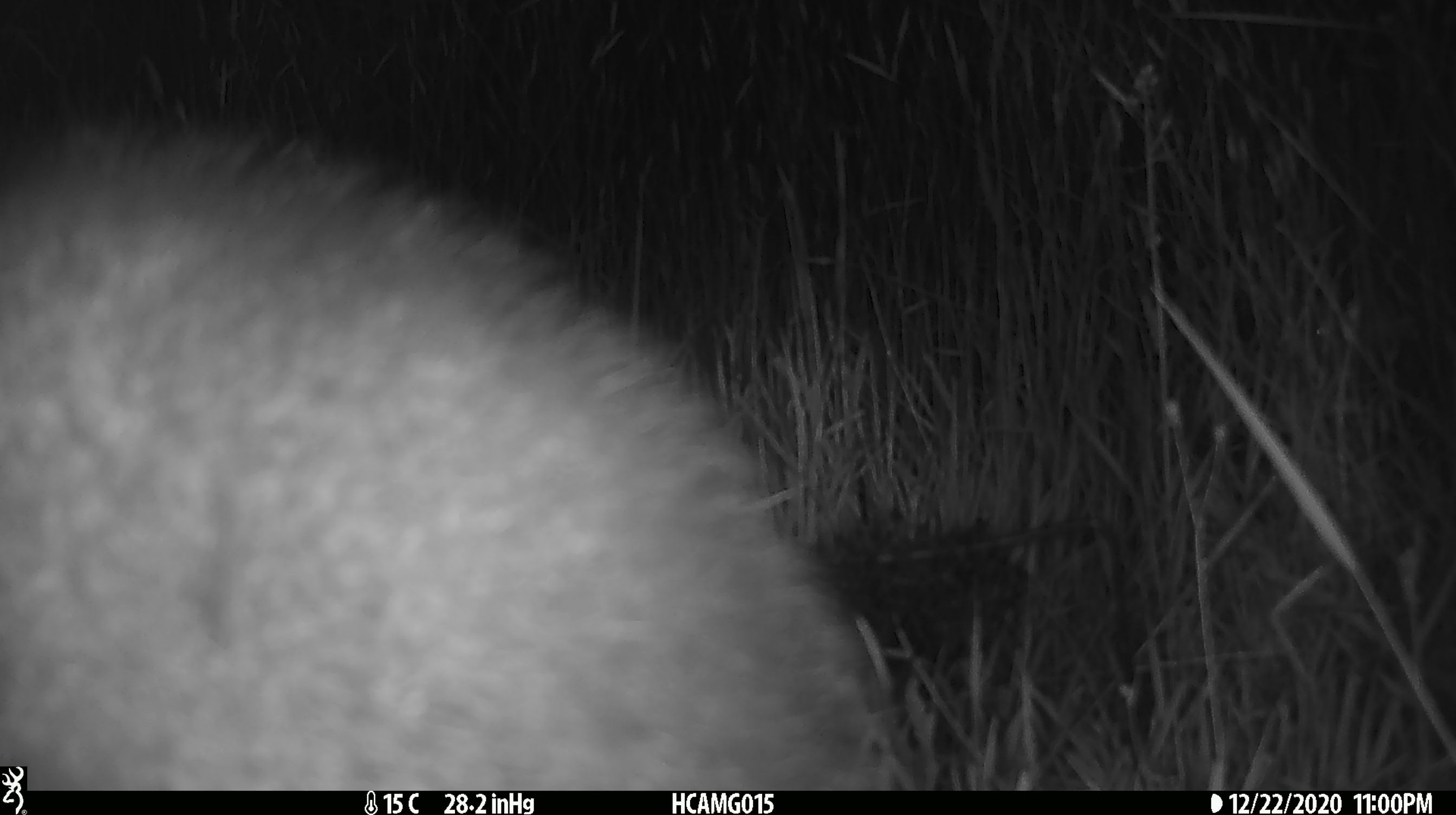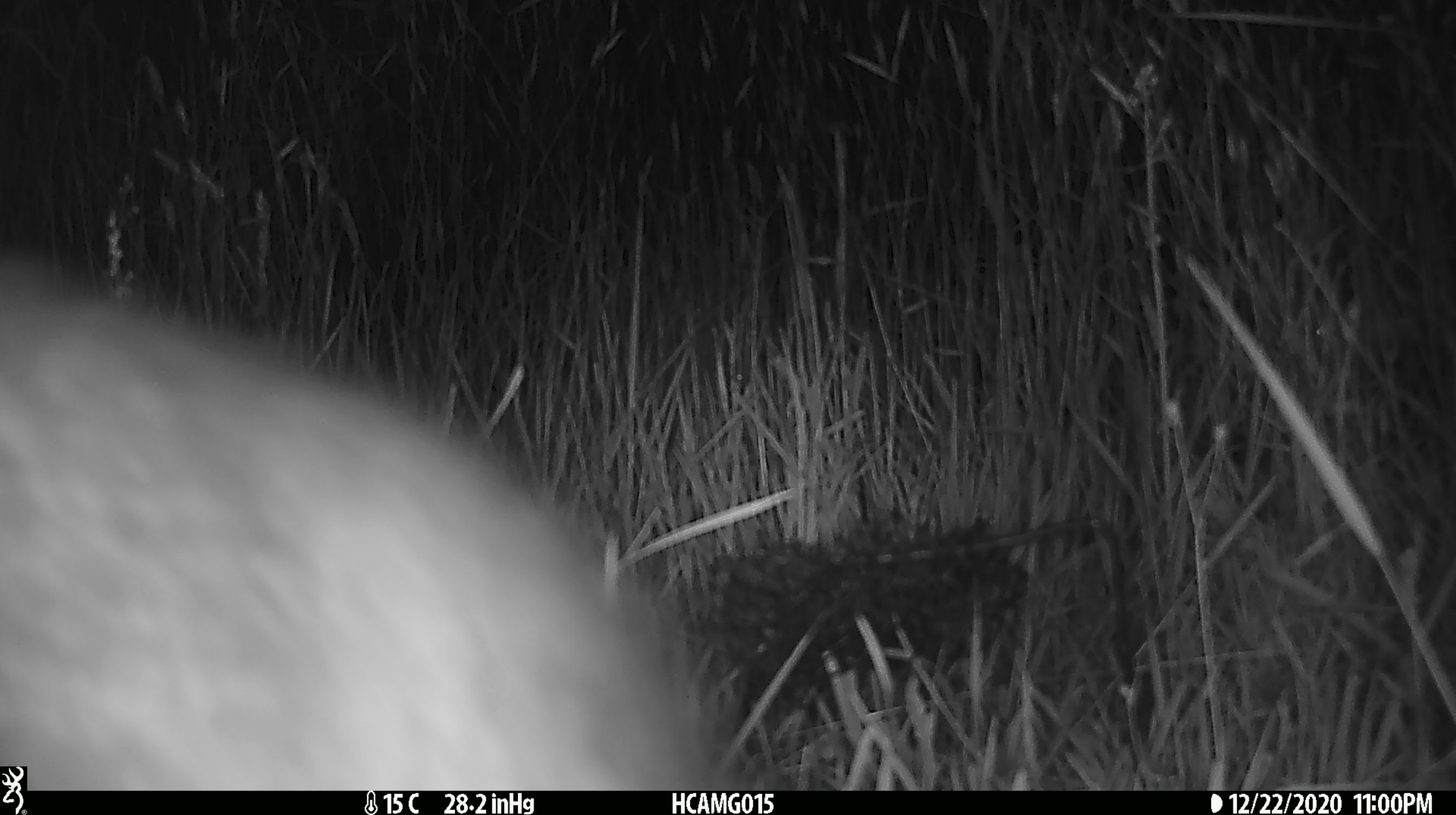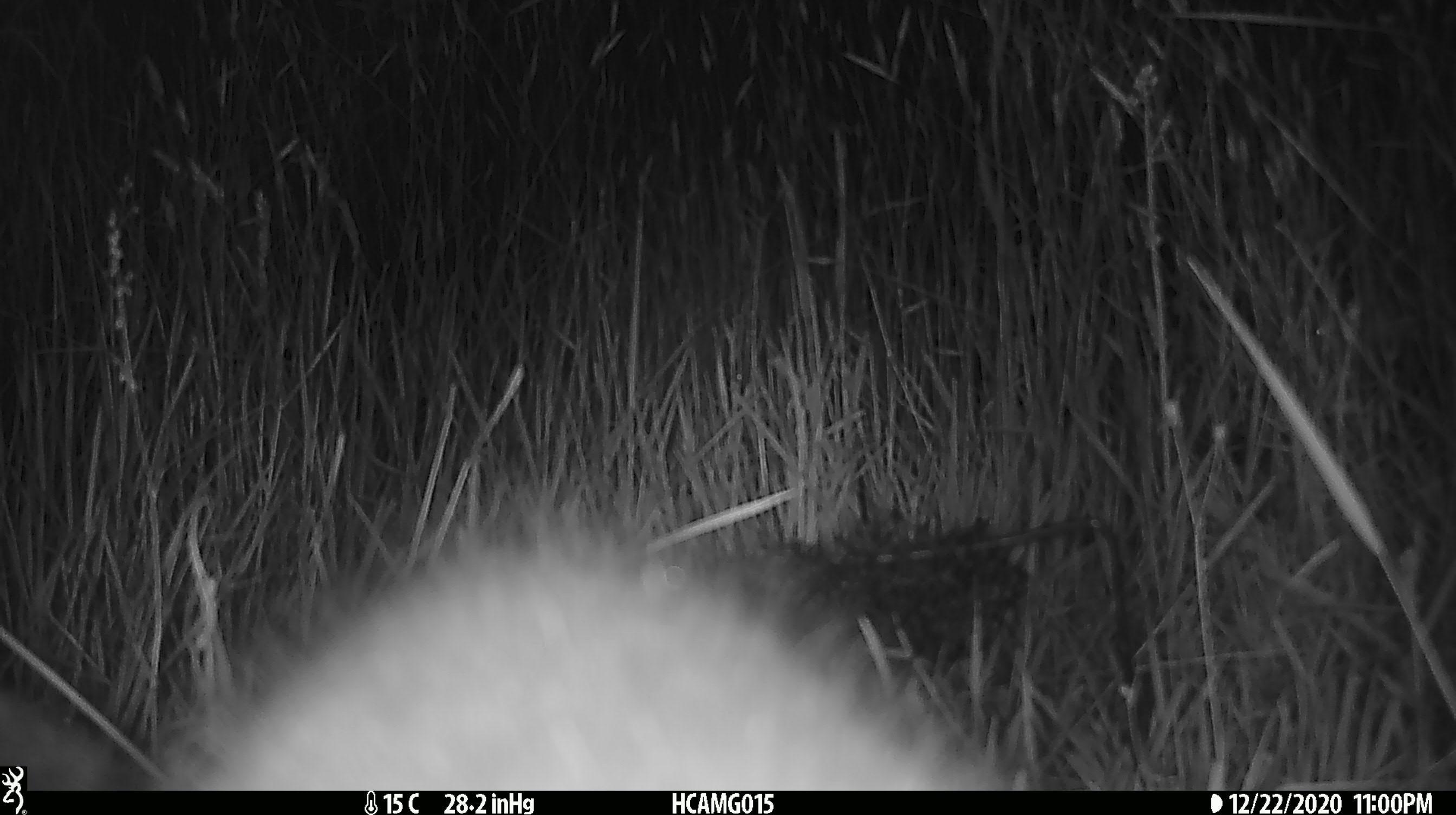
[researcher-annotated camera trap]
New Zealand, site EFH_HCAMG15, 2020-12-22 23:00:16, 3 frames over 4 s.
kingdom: Animalia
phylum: Chordata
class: Mammalia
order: Diprotodontia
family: Phalangeridae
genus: Trichosurus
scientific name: Trichosurus vulpecula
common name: common brushtail possum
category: possum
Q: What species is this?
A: Possum (common brushtail possum) (Trichosurus vulpecula).